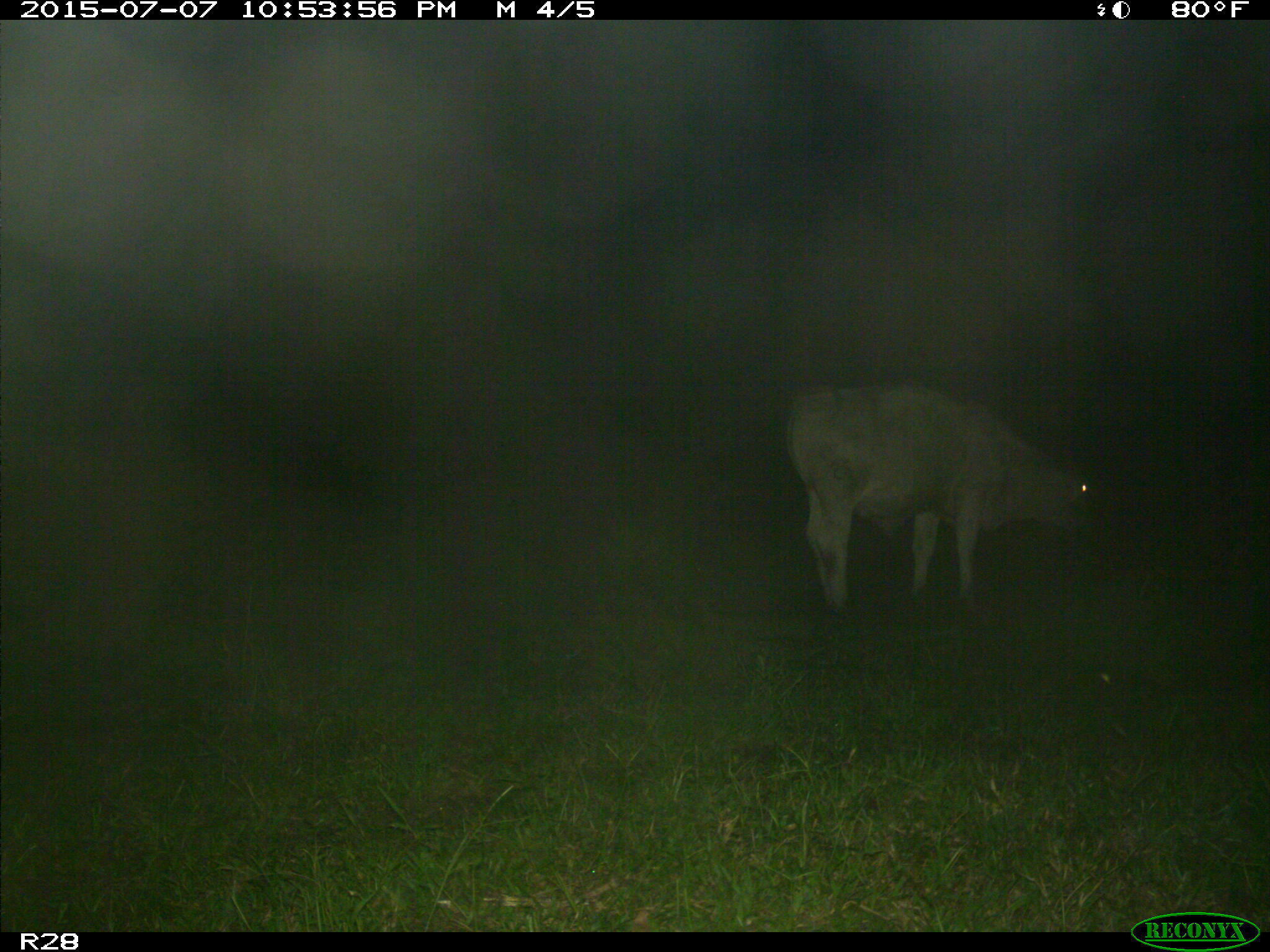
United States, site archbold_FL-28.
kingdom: Animalia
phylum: Chordata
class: Mammalia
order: Artiodactyla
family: Bovidae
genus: Bos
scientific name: Bos taurus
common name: domestic cow